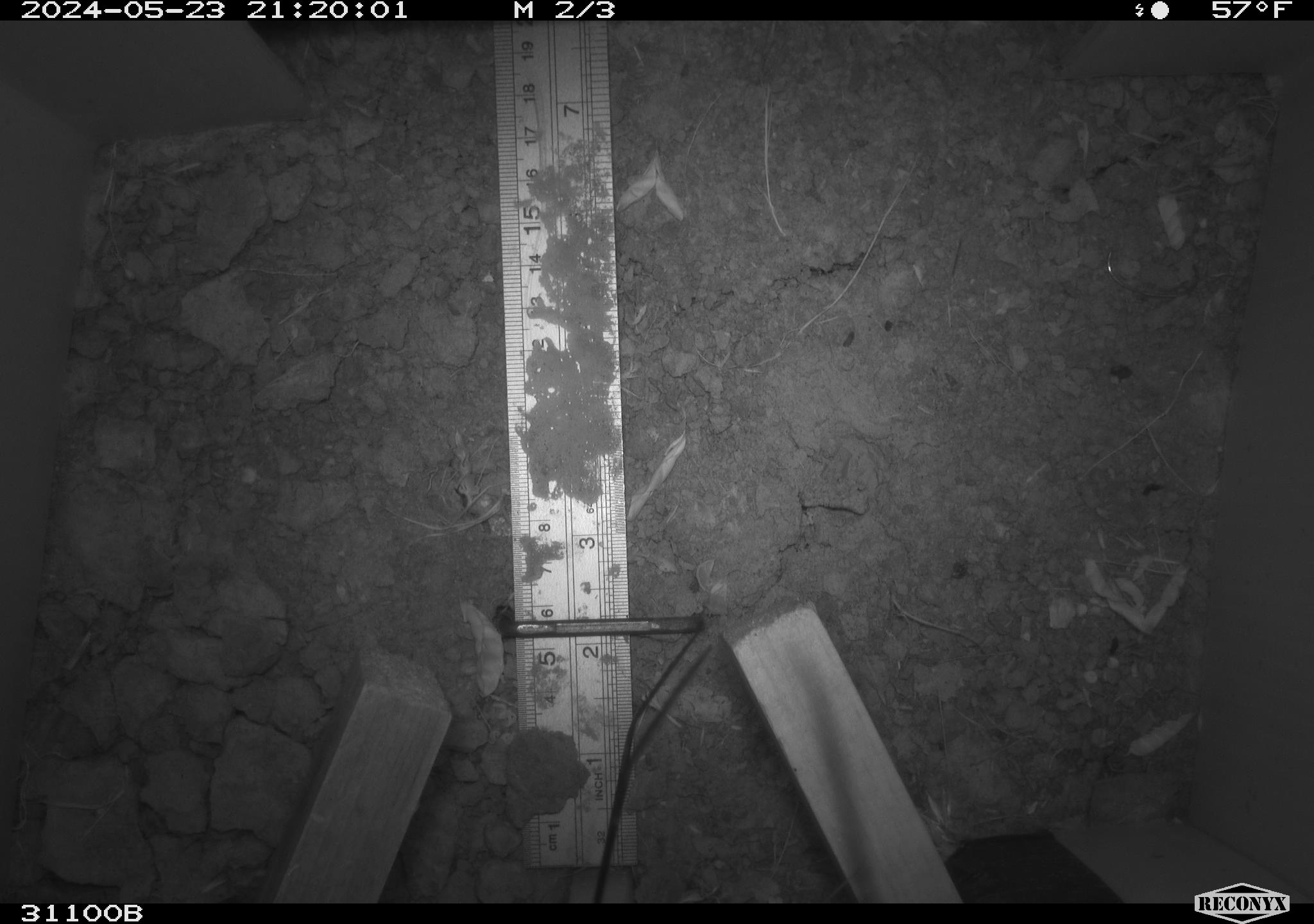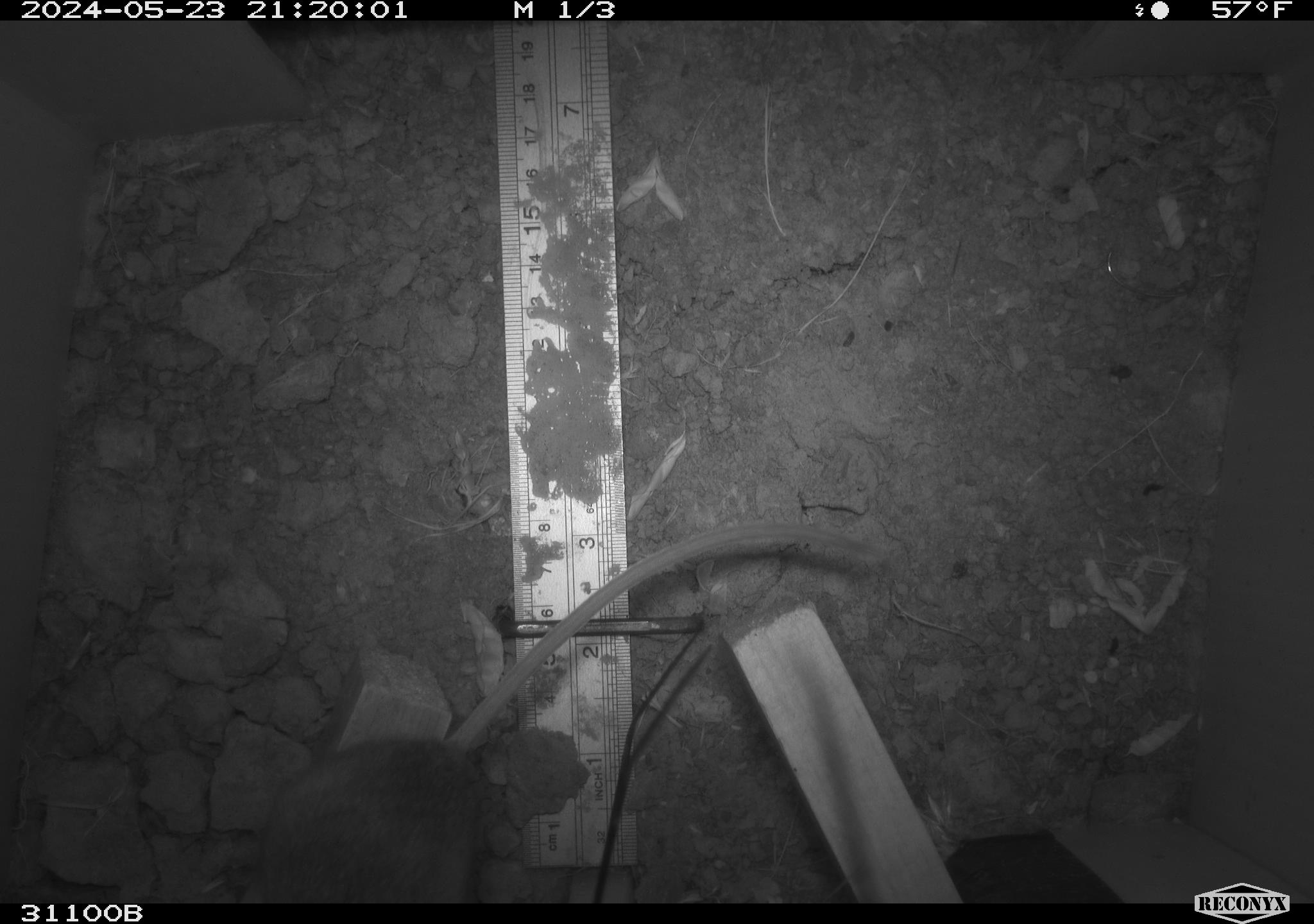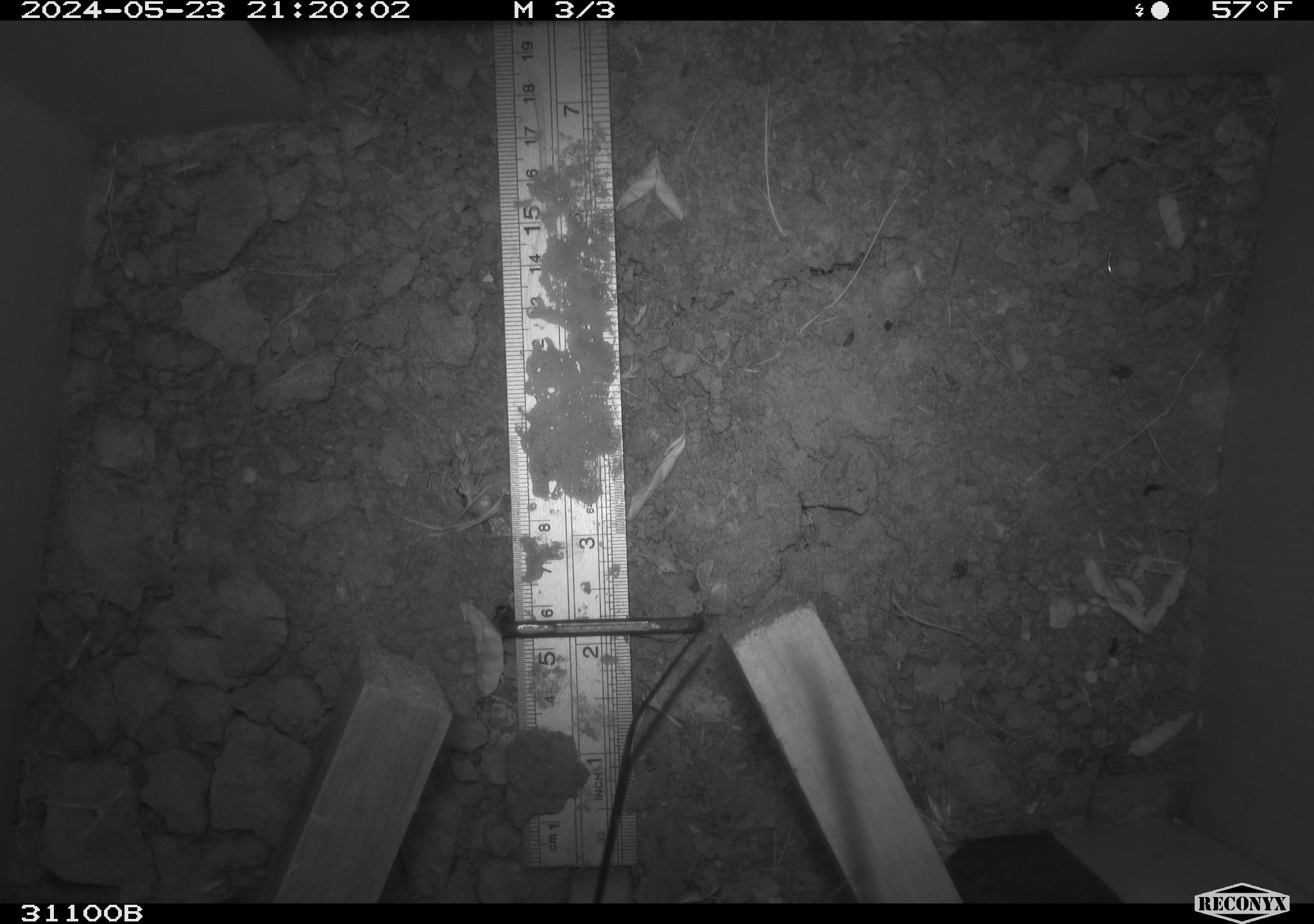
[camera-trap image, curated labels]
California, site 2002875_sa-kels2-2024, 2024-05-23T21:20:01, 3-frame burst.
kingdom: Animalia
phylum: Chordata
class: Mammalia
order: Rodentia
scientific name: Rodentia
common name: rodent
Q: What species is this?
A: Rodent (Rodentia).